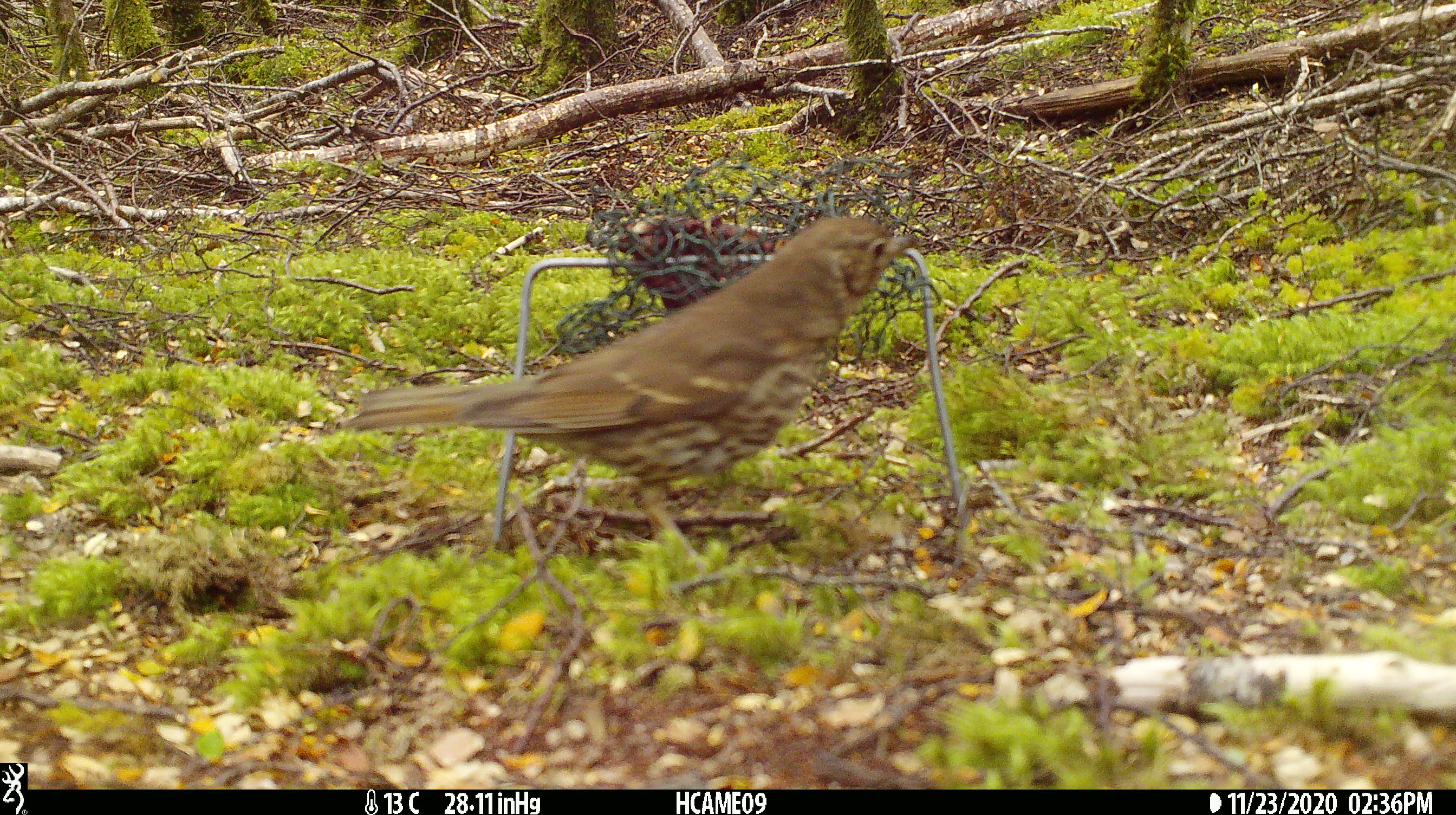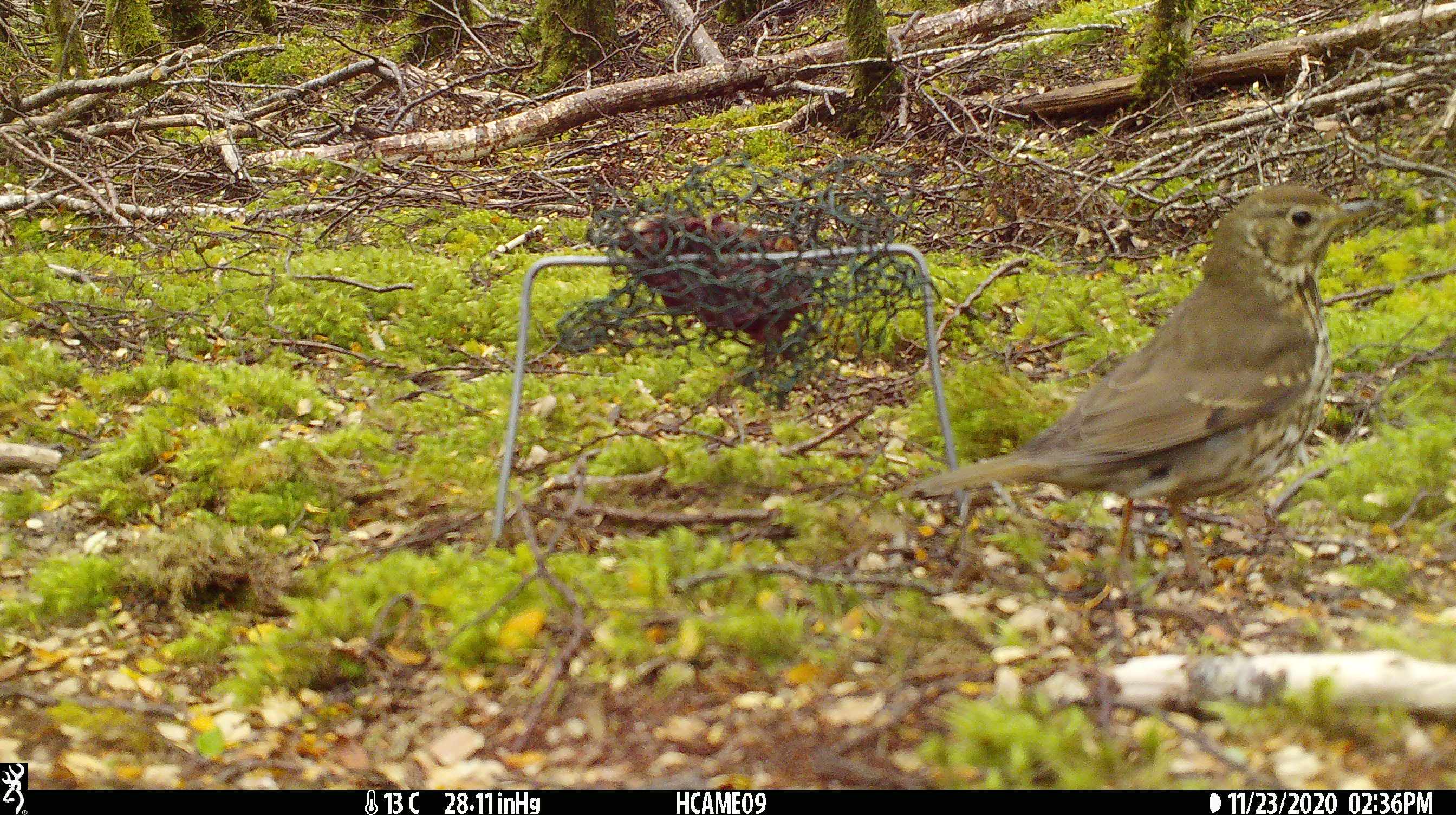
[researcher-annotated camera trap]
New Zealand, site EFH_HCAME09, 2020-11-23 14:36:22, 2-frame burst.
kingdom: Animalia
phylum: Chordata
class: Aves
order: Passeriformes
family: Turdidae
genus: Turdus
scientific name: Turdus philomelos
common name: song thrush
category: thrush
Thrush (song thrush) (Turdus philomelos).